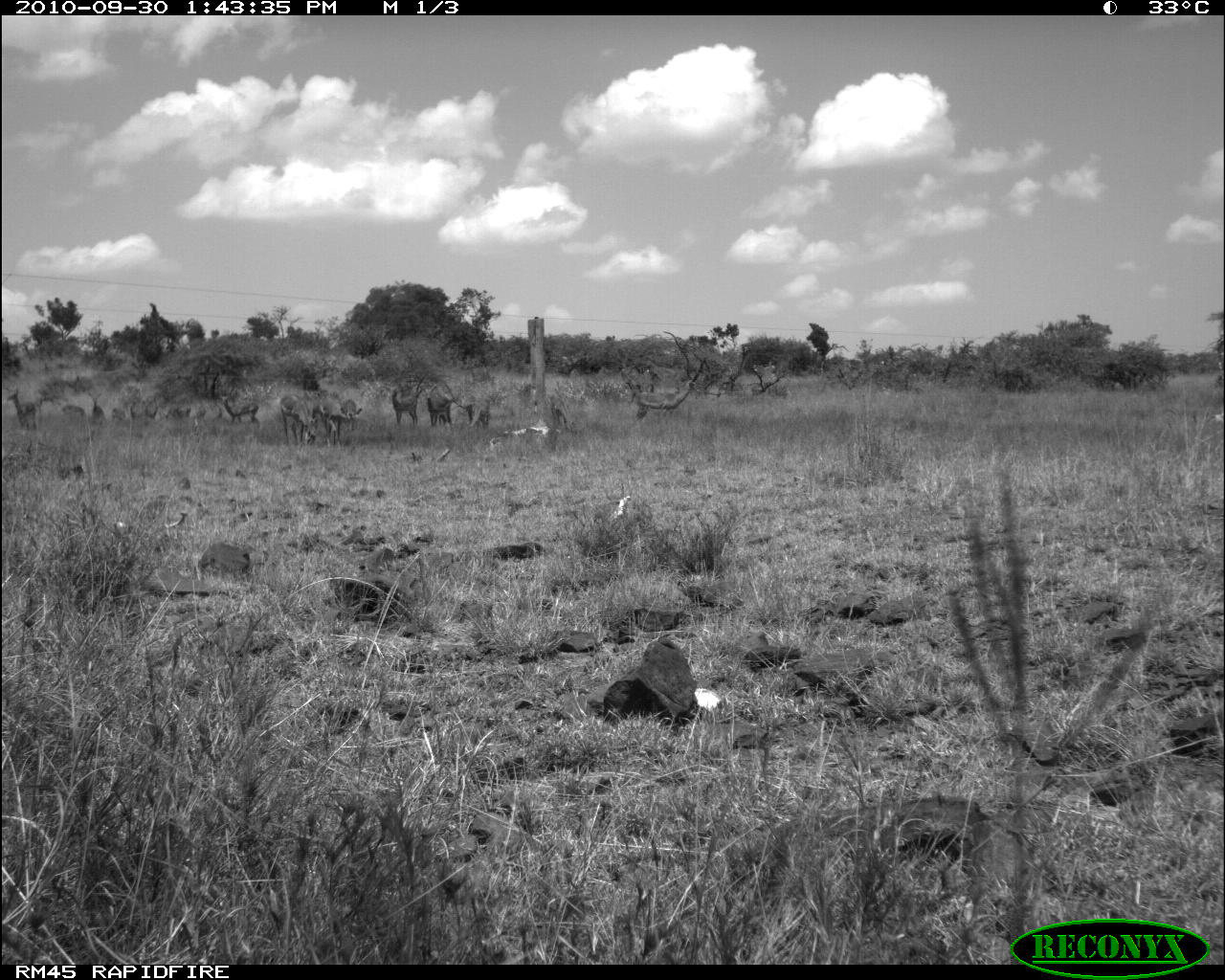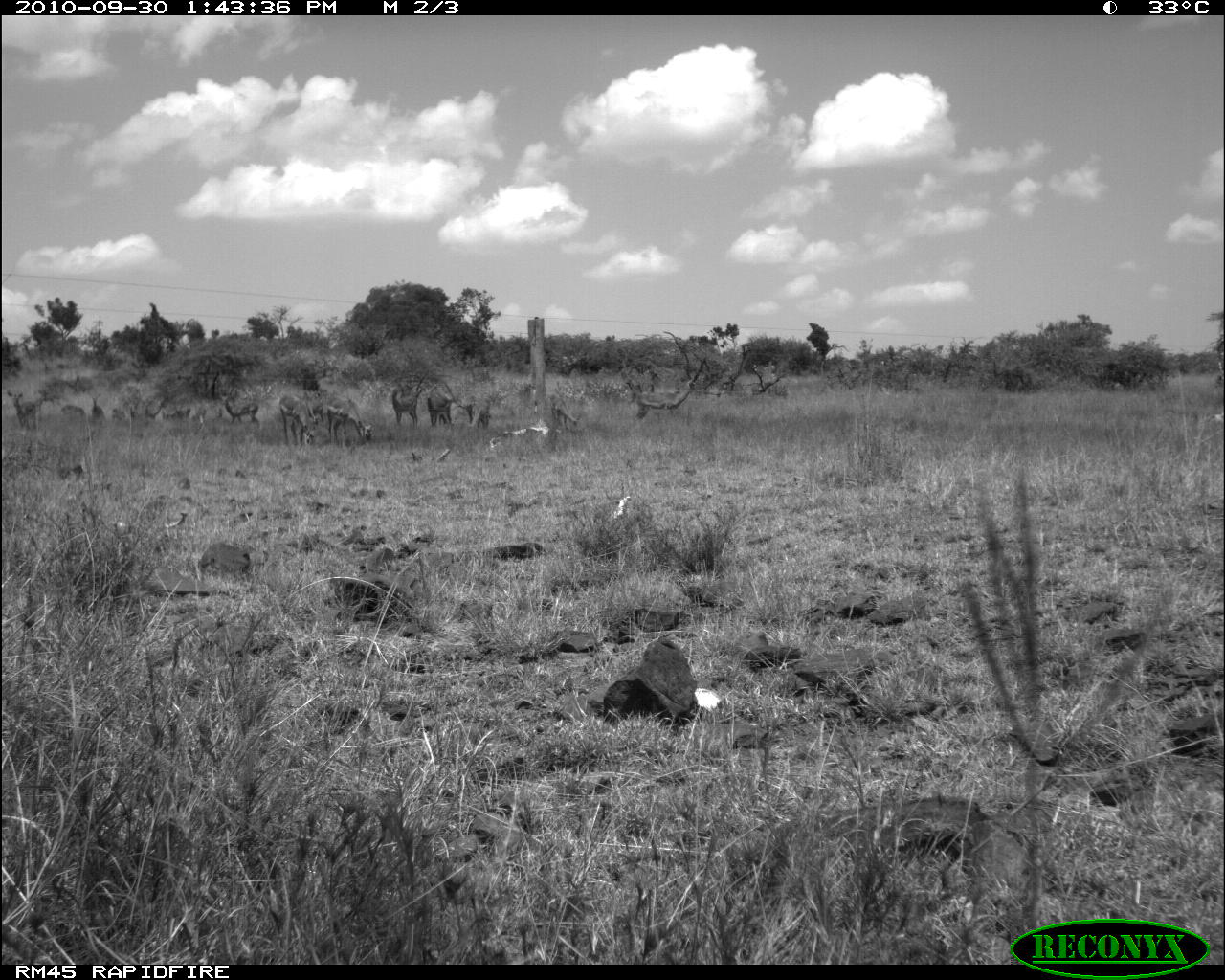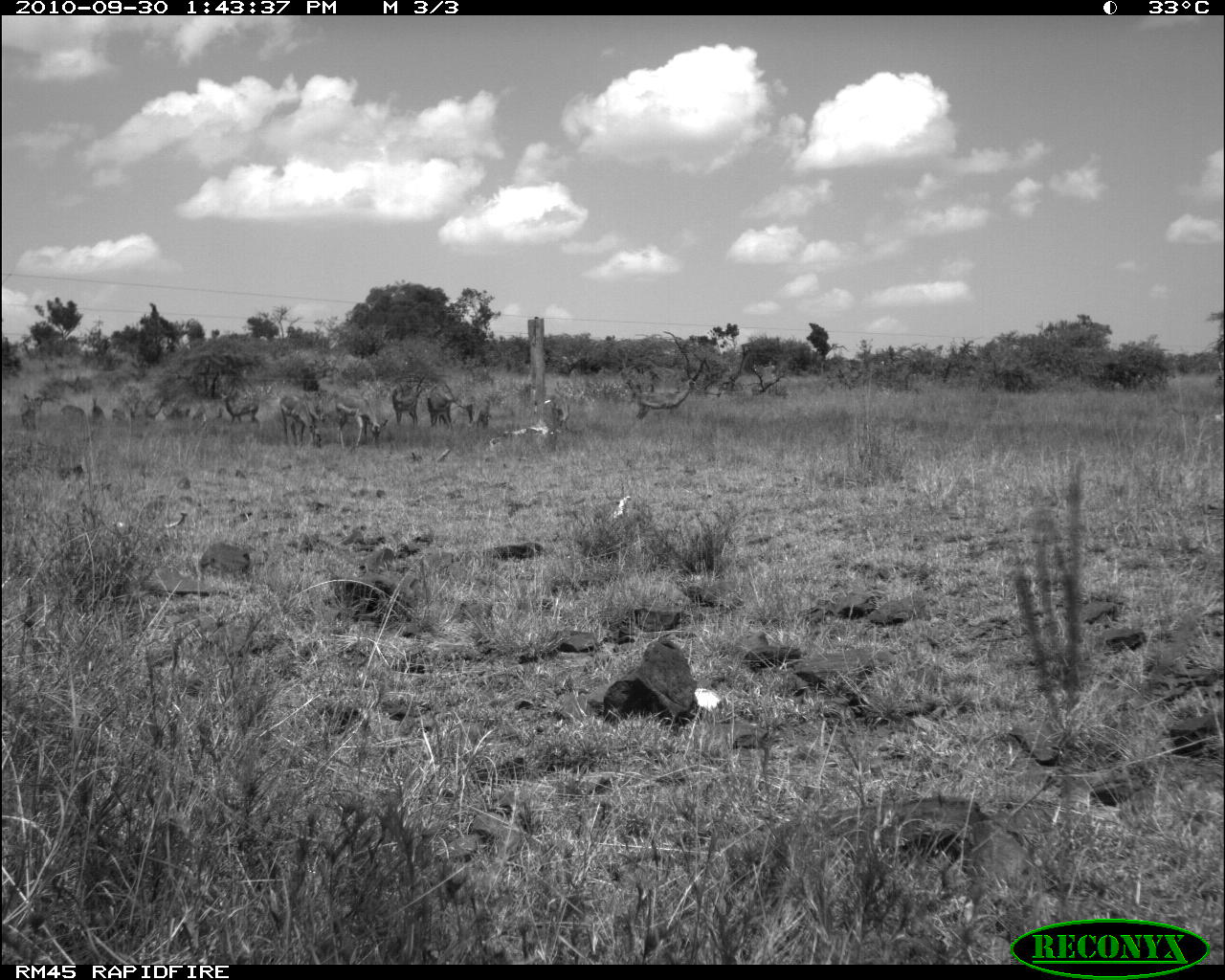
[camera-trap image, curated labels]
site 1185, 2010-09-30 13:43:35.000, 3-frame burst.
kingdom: Animalia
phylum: Chordata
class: Mammalia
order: Artiodactyla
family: Bovidae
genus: Aepyceros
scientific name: Aepyceros melampus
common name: impala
Aepyceros melampus (impala), count 14.